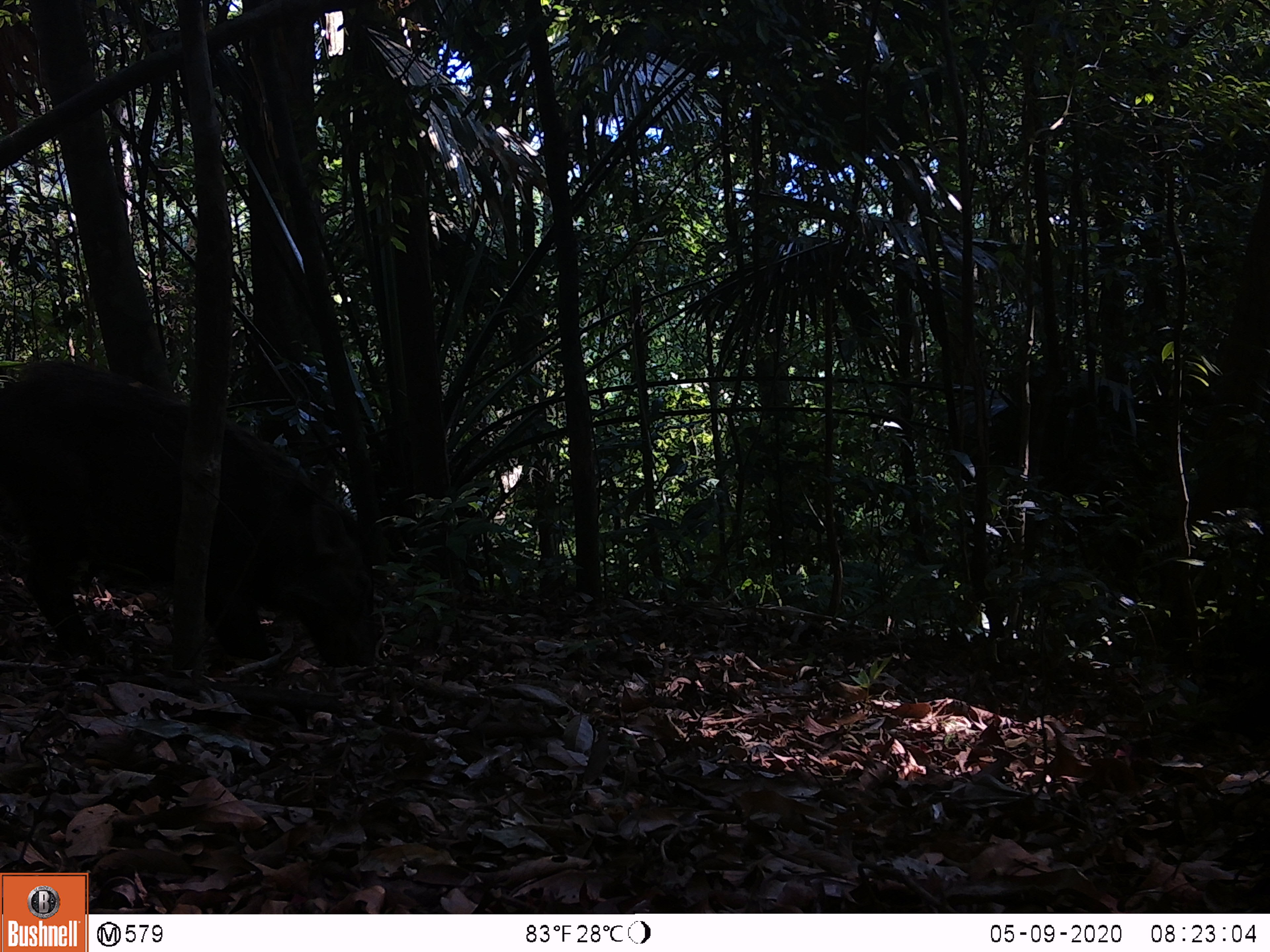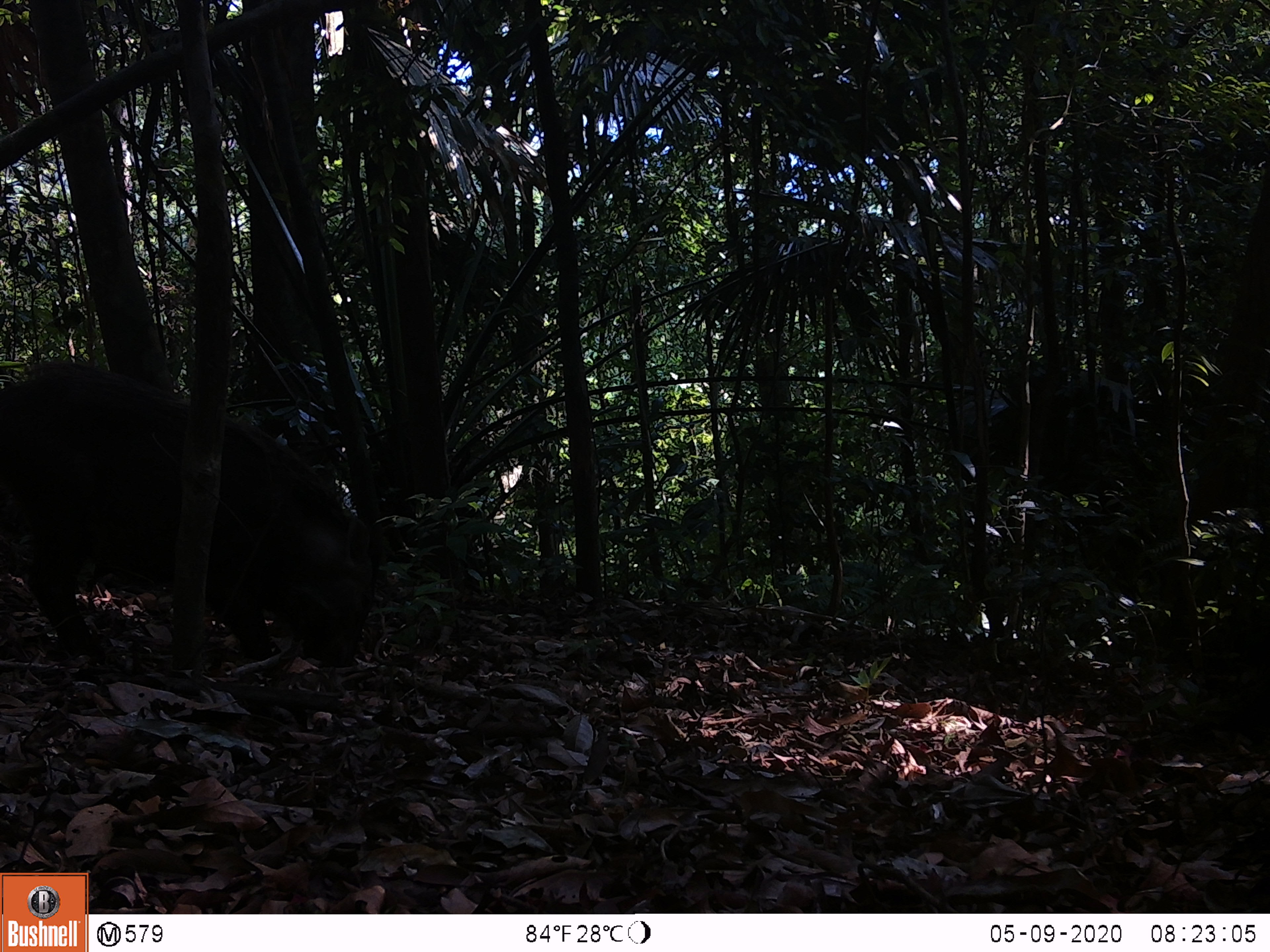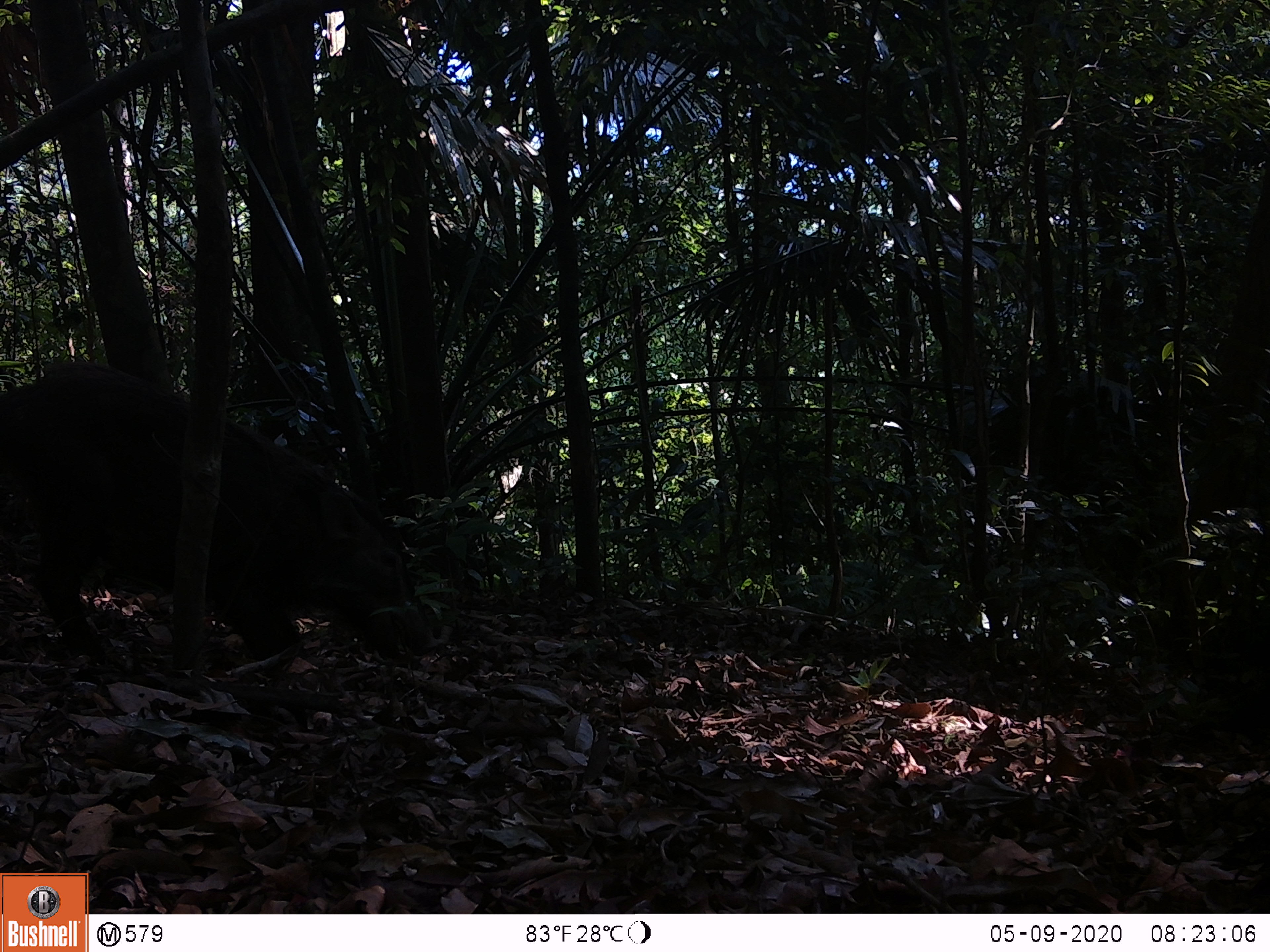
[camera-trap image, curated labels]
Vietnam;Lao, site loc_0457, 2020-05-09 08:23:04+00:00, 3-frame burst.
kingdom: Animalia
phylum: Chordata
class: Mammalia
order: Artiodactyla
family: Suidae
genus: Sus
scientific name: Sus scrofa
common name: eurasian wild pig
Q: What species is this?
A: Eurasian wild pig (Sus scrofa).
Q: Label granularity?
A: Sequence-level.